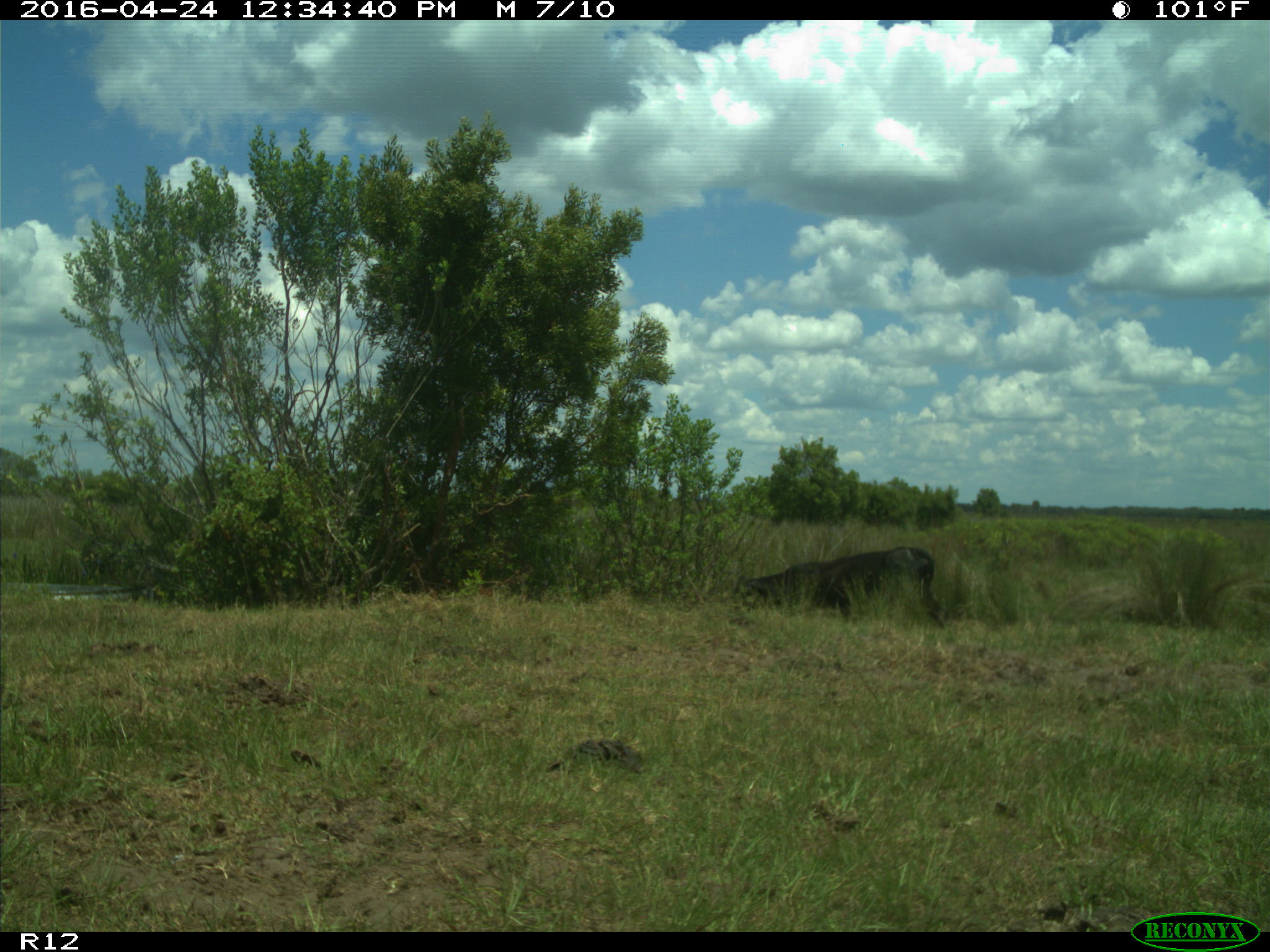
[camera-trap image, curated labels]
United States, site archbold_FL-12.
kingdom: Animalia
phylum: Chordata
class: Mammalia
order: Artiodactyla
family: Bovidae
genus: Bos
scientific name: Bos taurus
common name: domestic cow